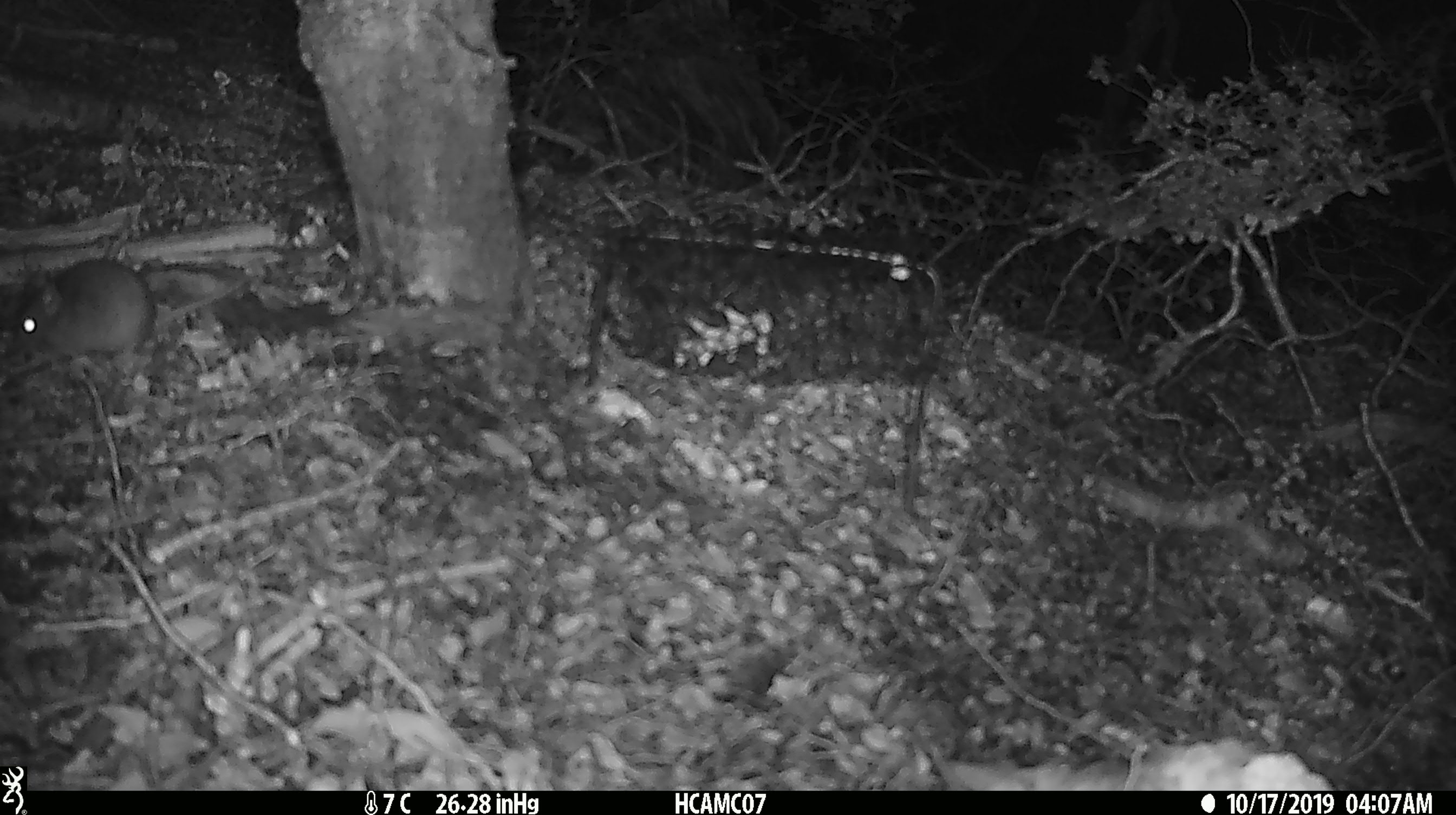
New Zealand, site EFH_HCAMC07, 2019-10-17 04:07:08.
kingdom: Animalia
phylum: Chordata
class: Mammalia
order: Rodentia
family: Muridae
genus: Mus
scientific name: Mus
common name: mouse